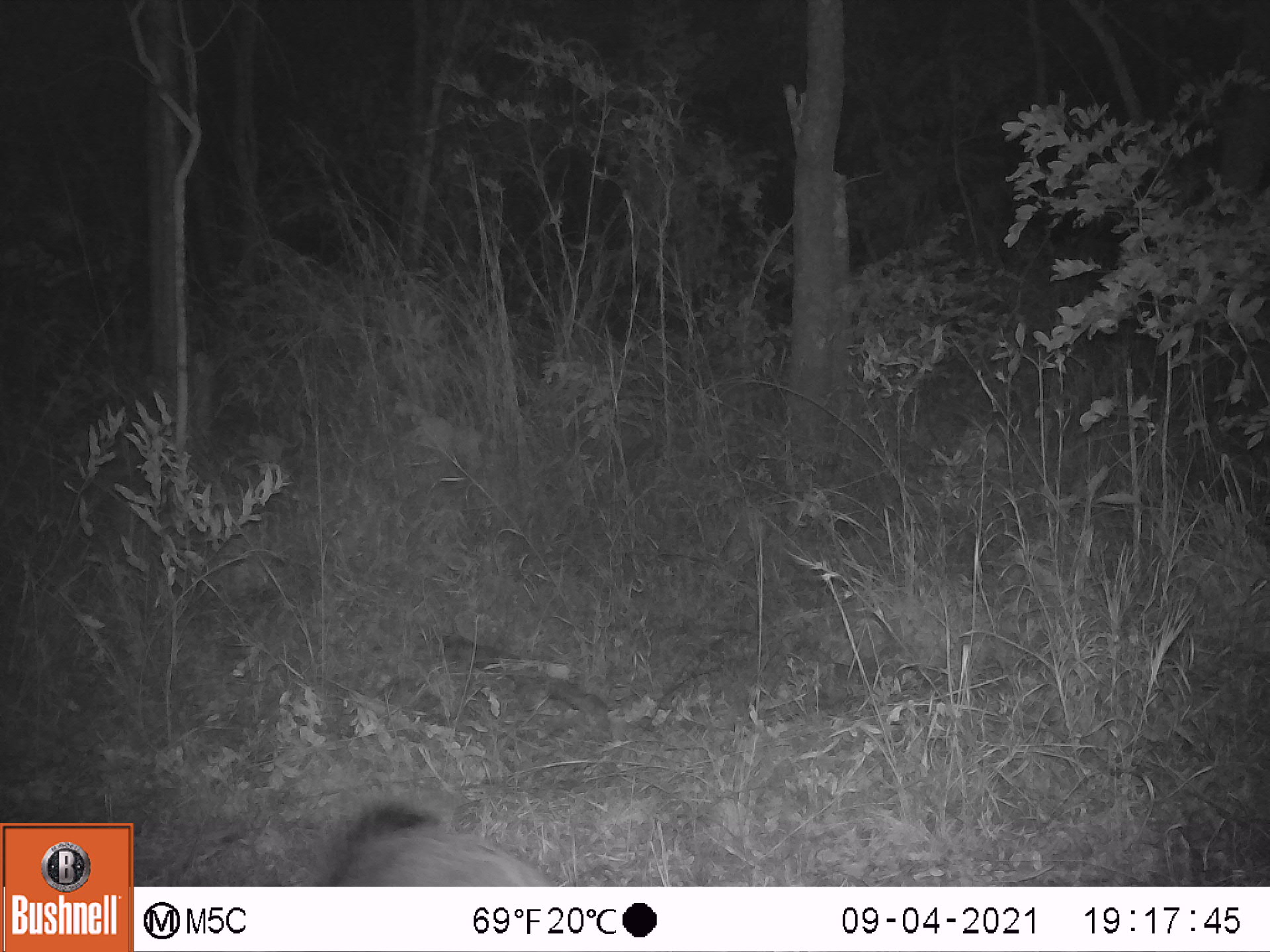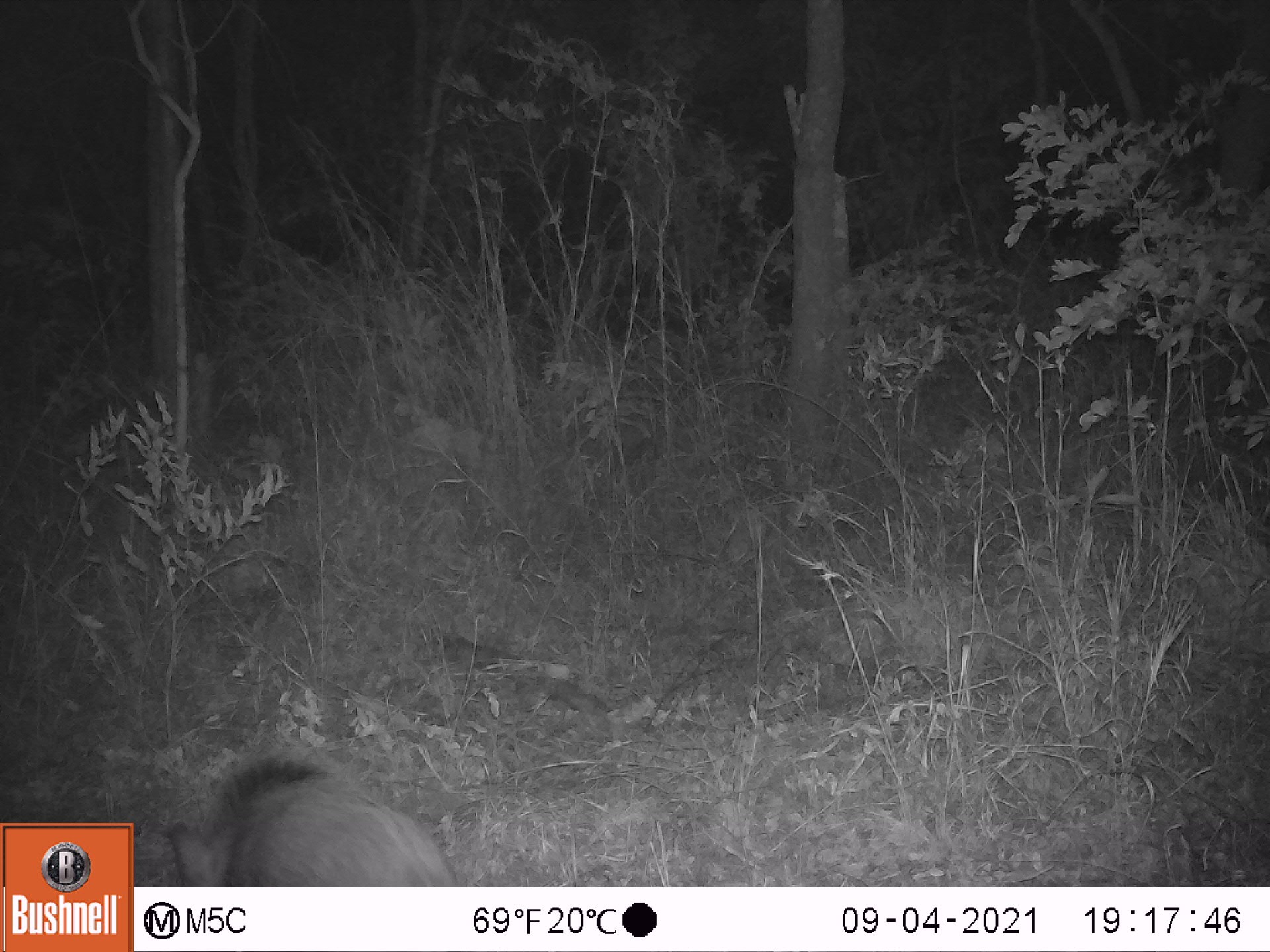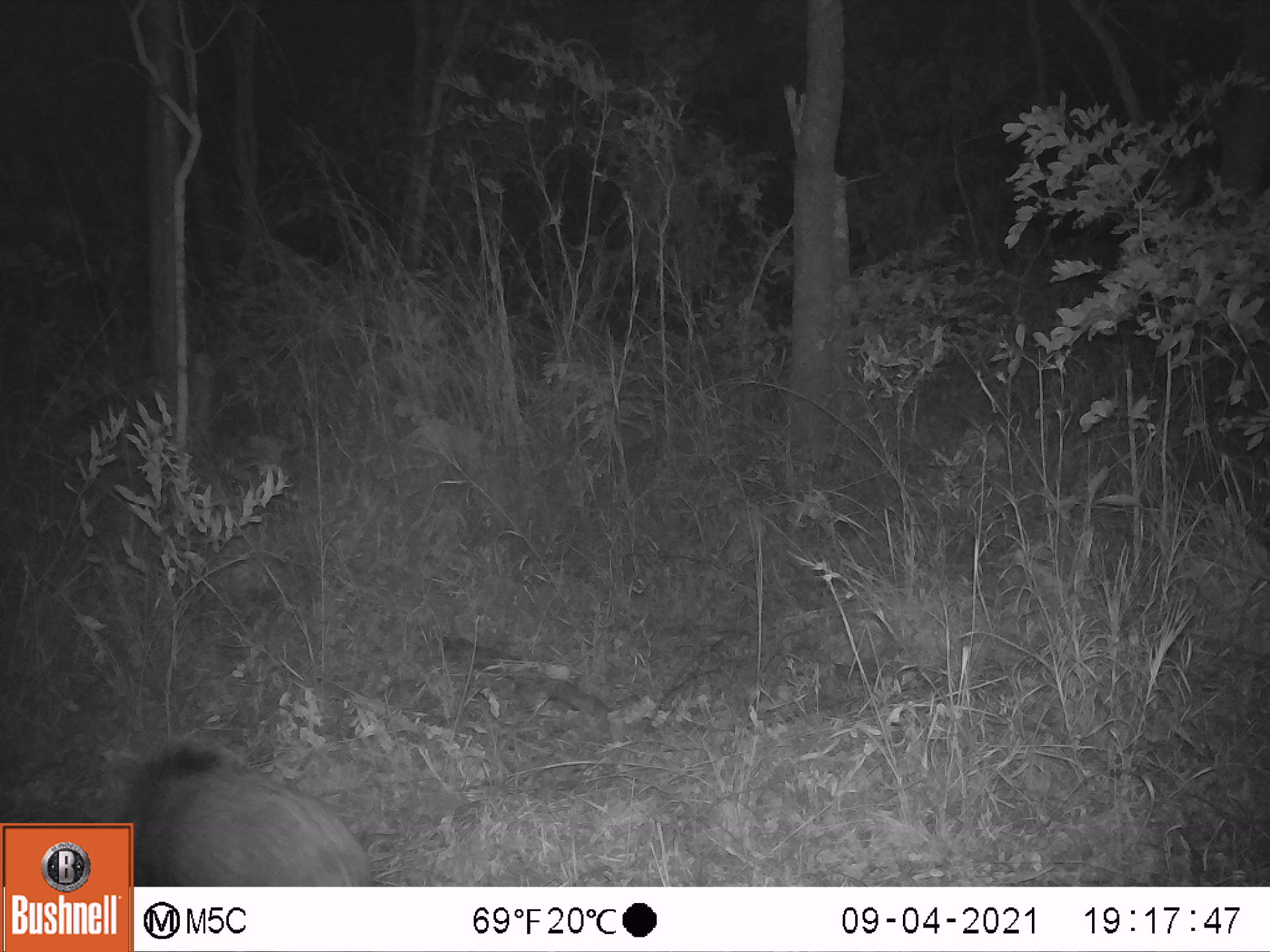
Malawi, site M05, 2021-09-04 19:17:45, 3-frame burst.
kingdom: Animalia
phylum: Chordata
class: Mammalia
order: Artiodactyla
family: Suidae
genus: Potamochoerus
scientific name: Potamochoerus larvatus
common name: bushpig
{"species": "bushpig (Potamochoerus larvatus)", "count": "1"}